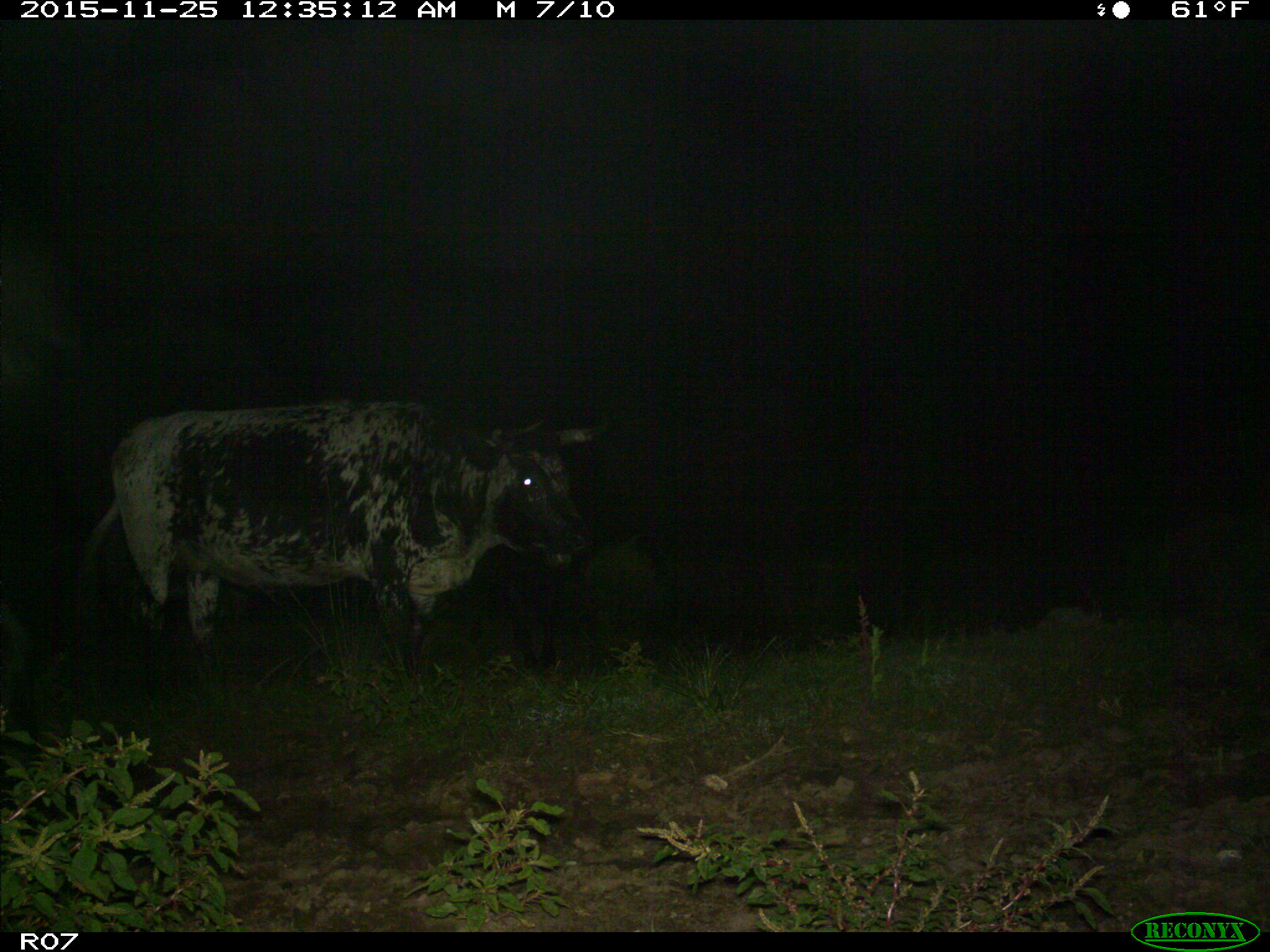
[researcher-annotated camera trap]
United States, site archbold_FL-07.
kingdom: Animalia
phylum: Chordata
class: Mammalia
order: Artiodactyla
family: Bovidae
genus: Bos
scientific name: Bos taurus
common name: domestic cow